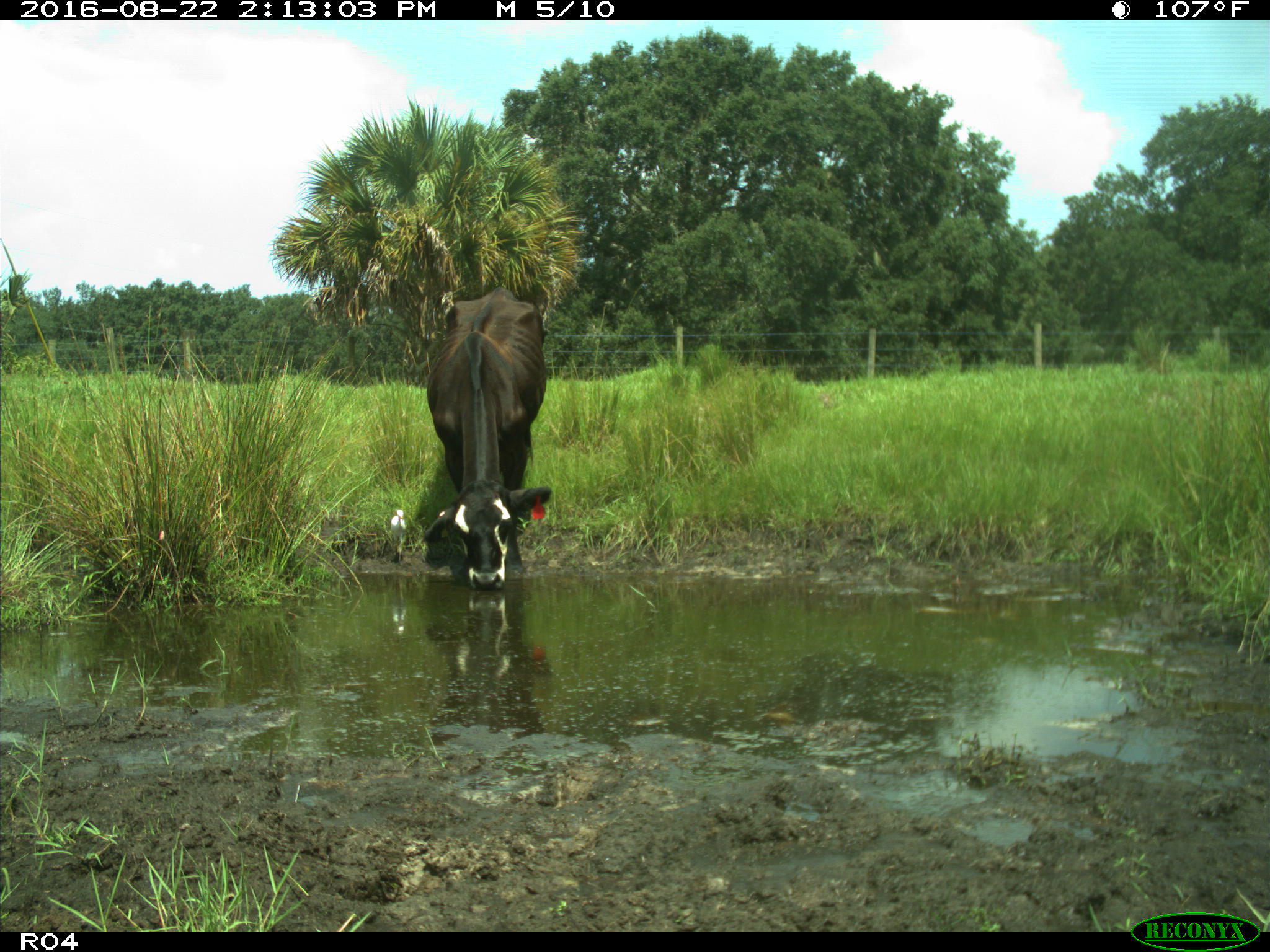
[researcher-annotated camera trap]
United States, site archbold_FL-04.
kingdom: Animalia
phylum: Chordata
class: Mammalia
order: Artiodactyla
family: Bovidae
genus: Bos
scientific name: Bos taurus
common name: domestic cow